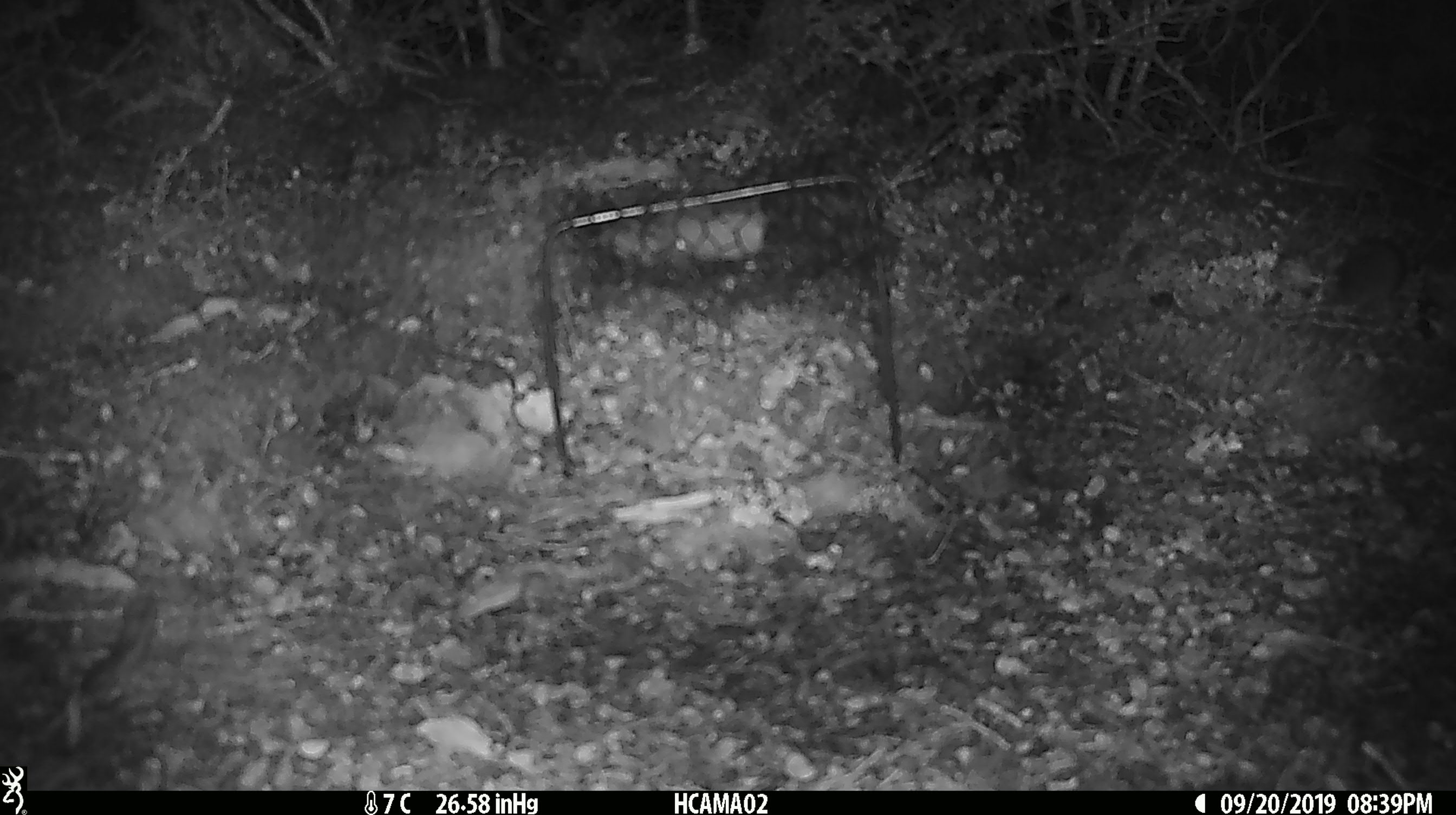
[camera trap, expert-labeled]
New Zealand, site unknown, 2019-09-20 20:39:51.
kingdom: Animalia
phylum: Chordata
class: Mammalia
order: Rodentia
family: Muridae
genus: Mus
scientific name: Mus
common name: mouse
Mouse (Mus).